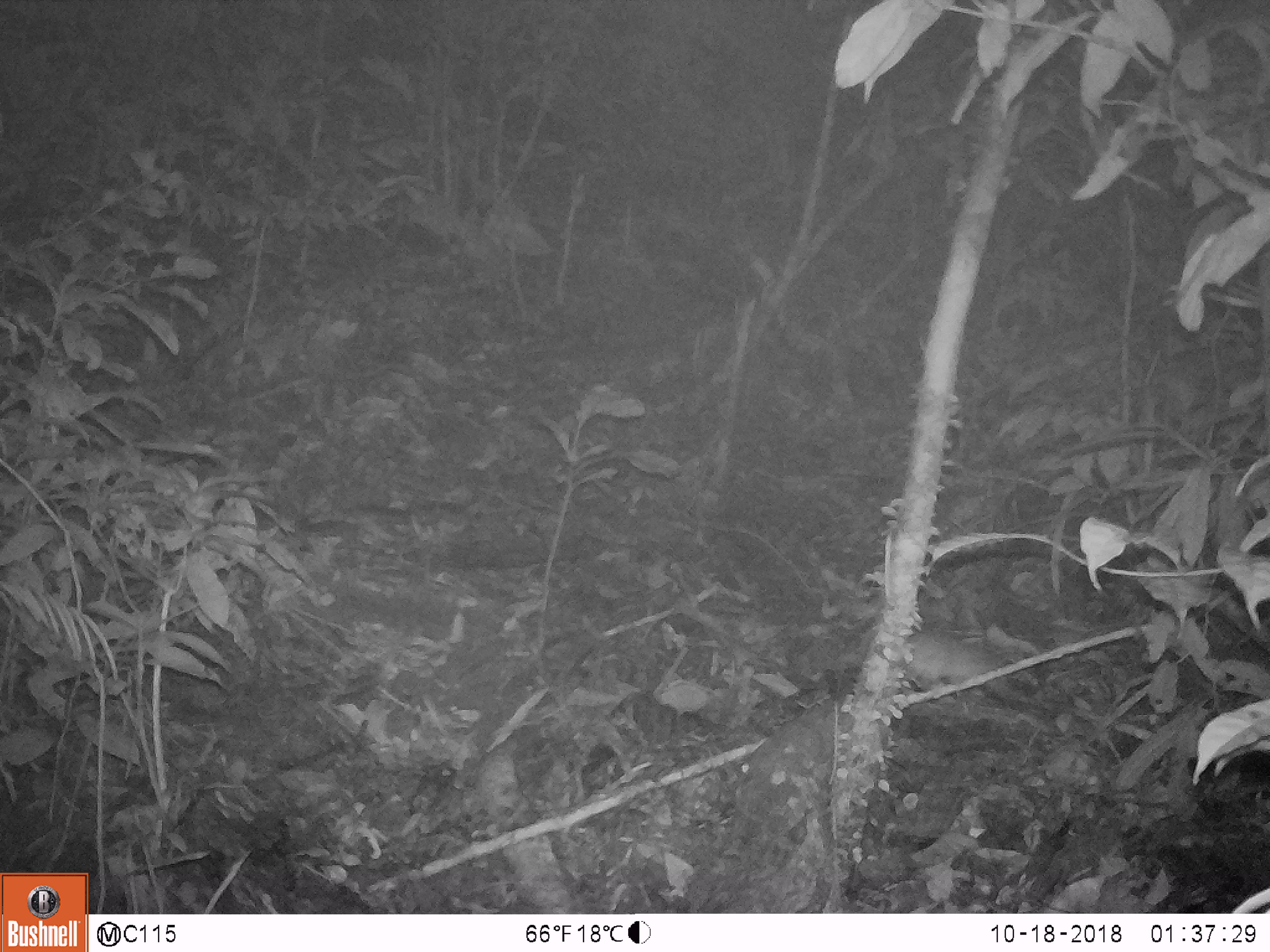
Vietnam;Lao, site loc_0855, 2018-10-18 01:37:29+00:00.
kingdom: Animalia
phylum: Chordata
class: Mammalia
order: Rodentia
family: Muridae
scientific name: Muridae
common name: old-world mice and rats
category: unidentified murid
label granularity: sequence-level